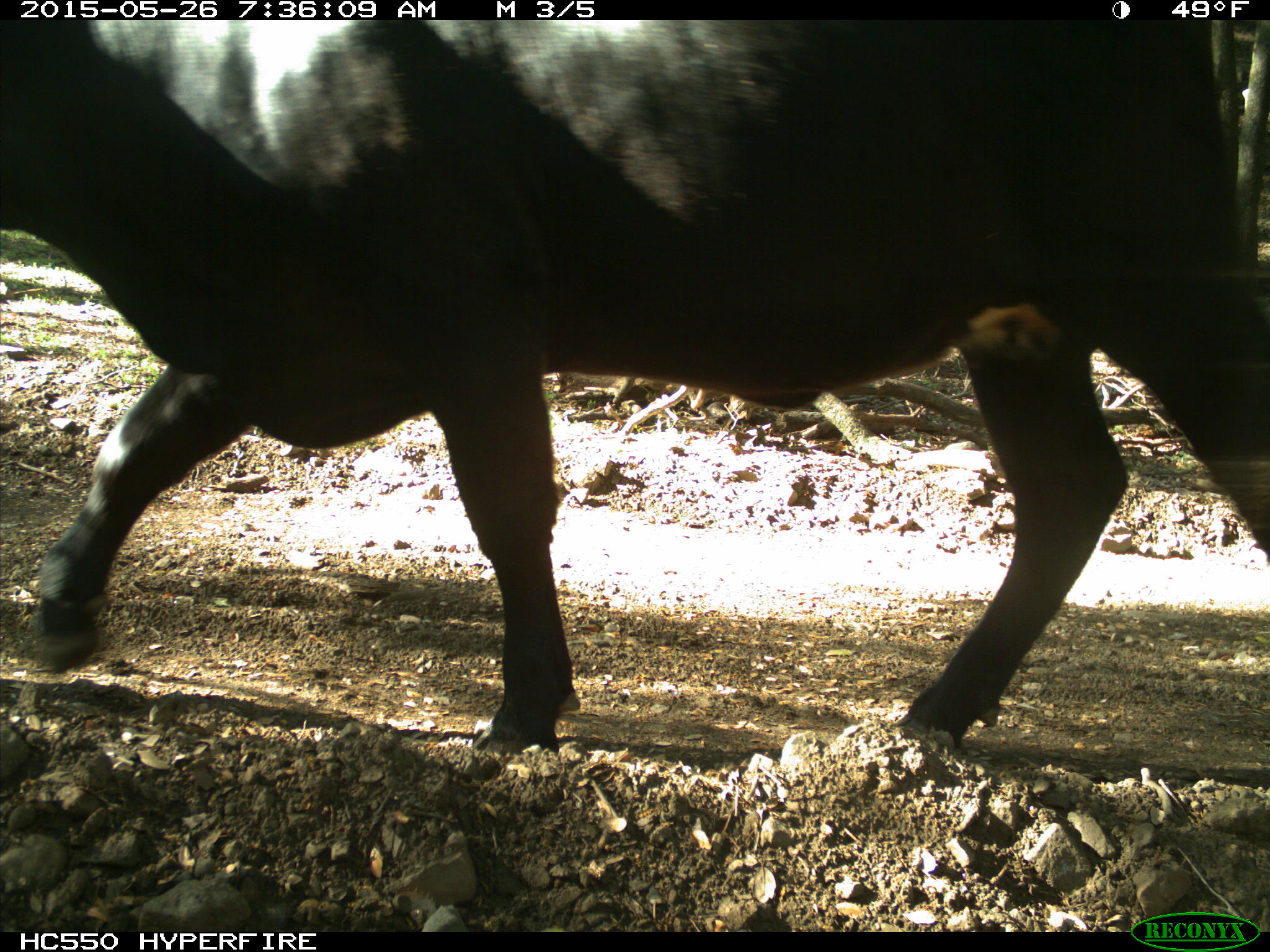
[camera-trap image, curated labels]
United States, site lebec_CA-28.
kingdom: Animalia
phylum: Chordata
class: Mammalia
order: Artiodactyla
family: Bovidae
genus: Bos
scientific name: Bos taurus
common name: domestic cow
Bos taurus (domestic cow).